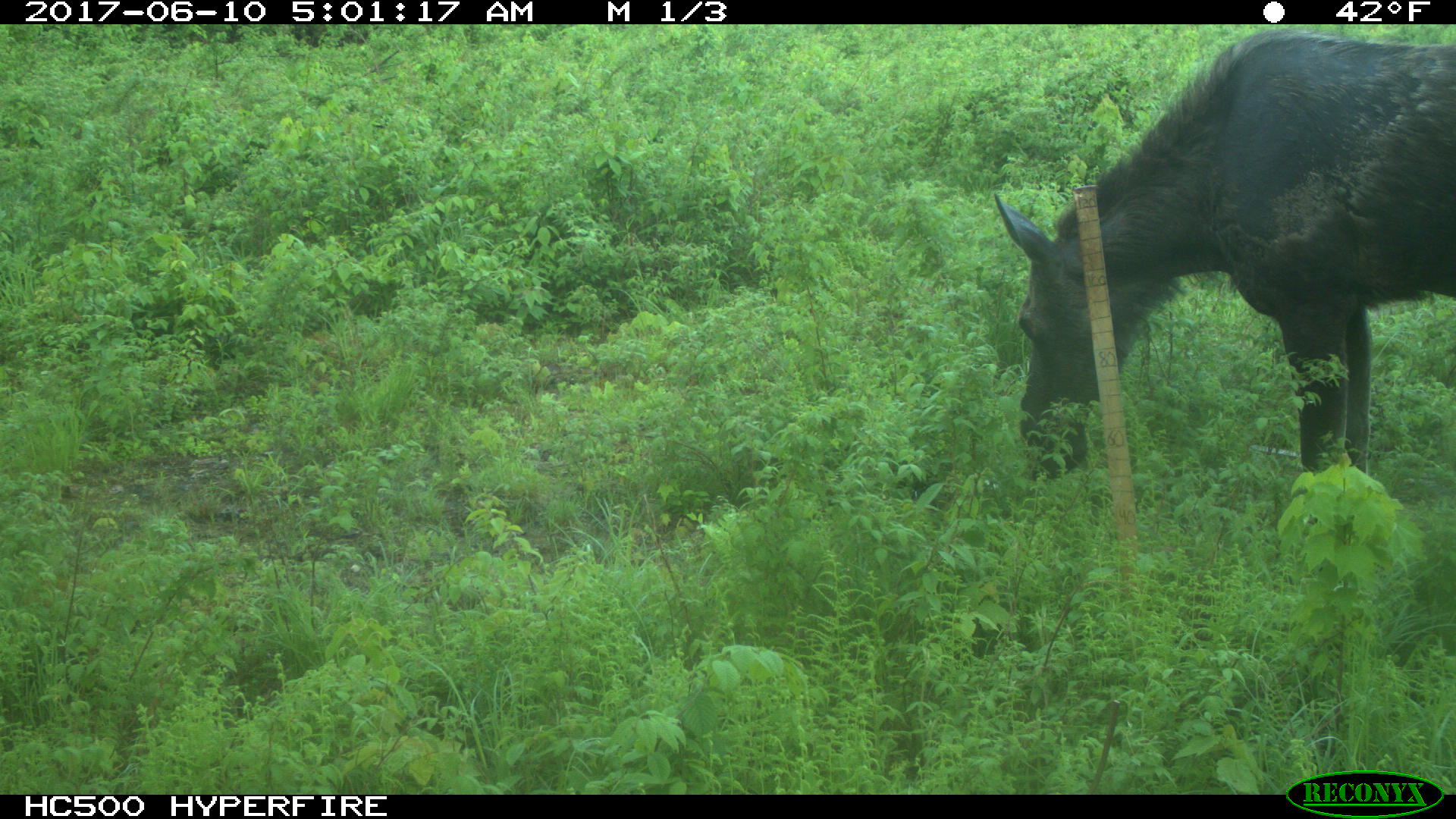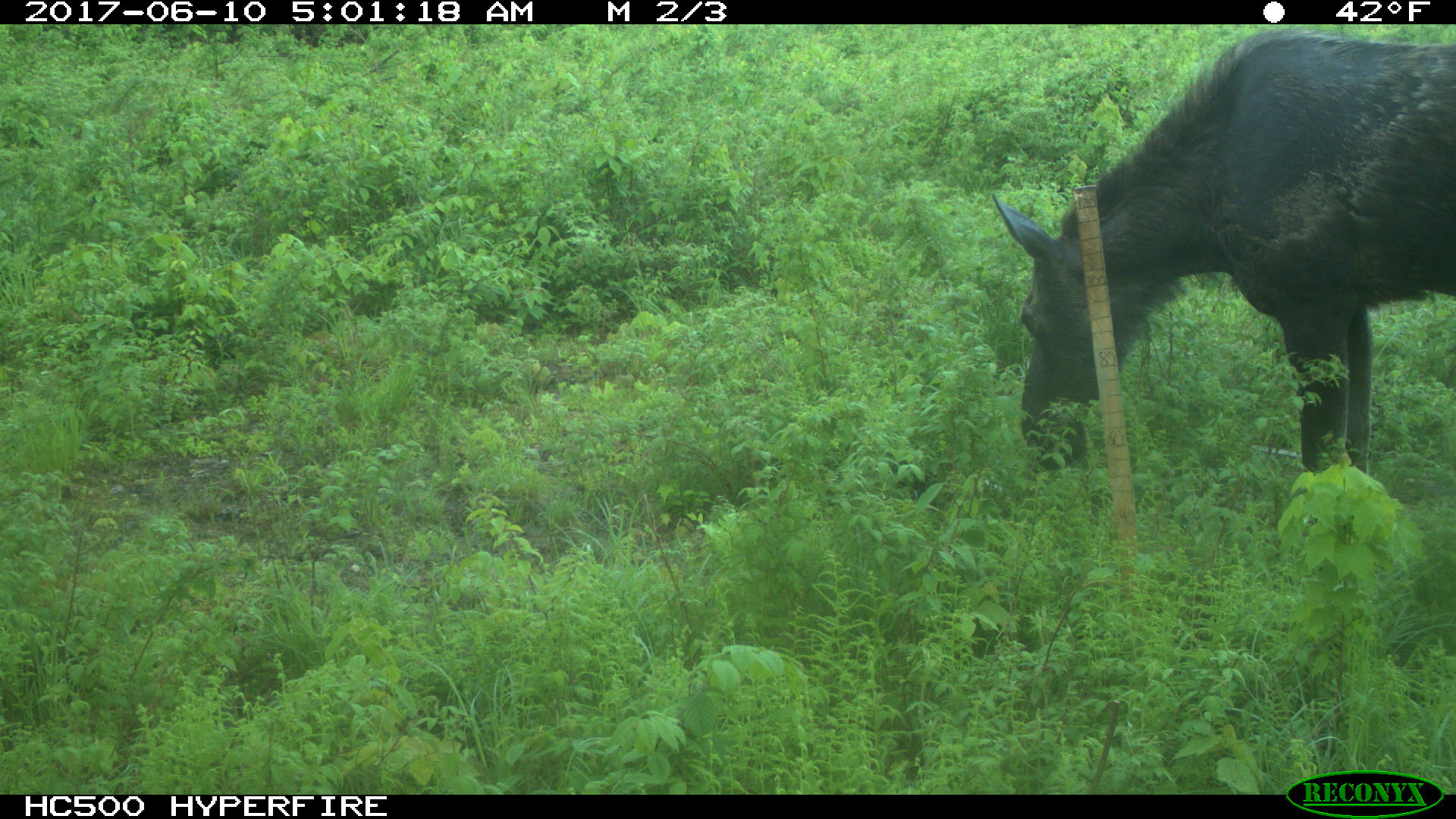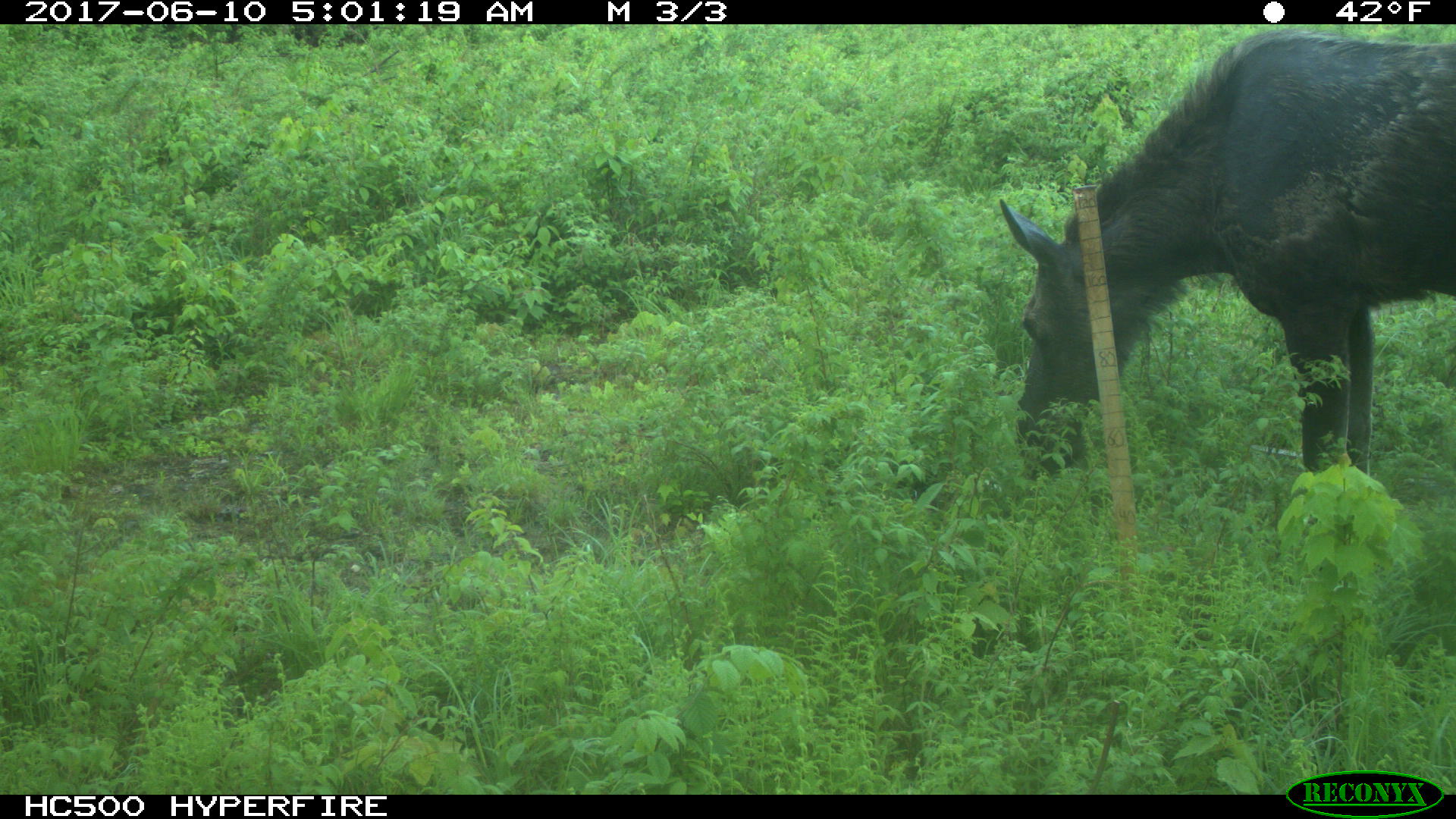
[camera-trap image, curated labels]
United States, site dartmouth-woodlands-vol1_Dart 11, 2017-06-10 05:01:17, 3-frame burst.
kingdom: Animalia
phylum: Chordata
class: Mammalia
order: Artiodactyla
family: Cervidae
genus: Alces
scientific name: Alces alces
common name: moose